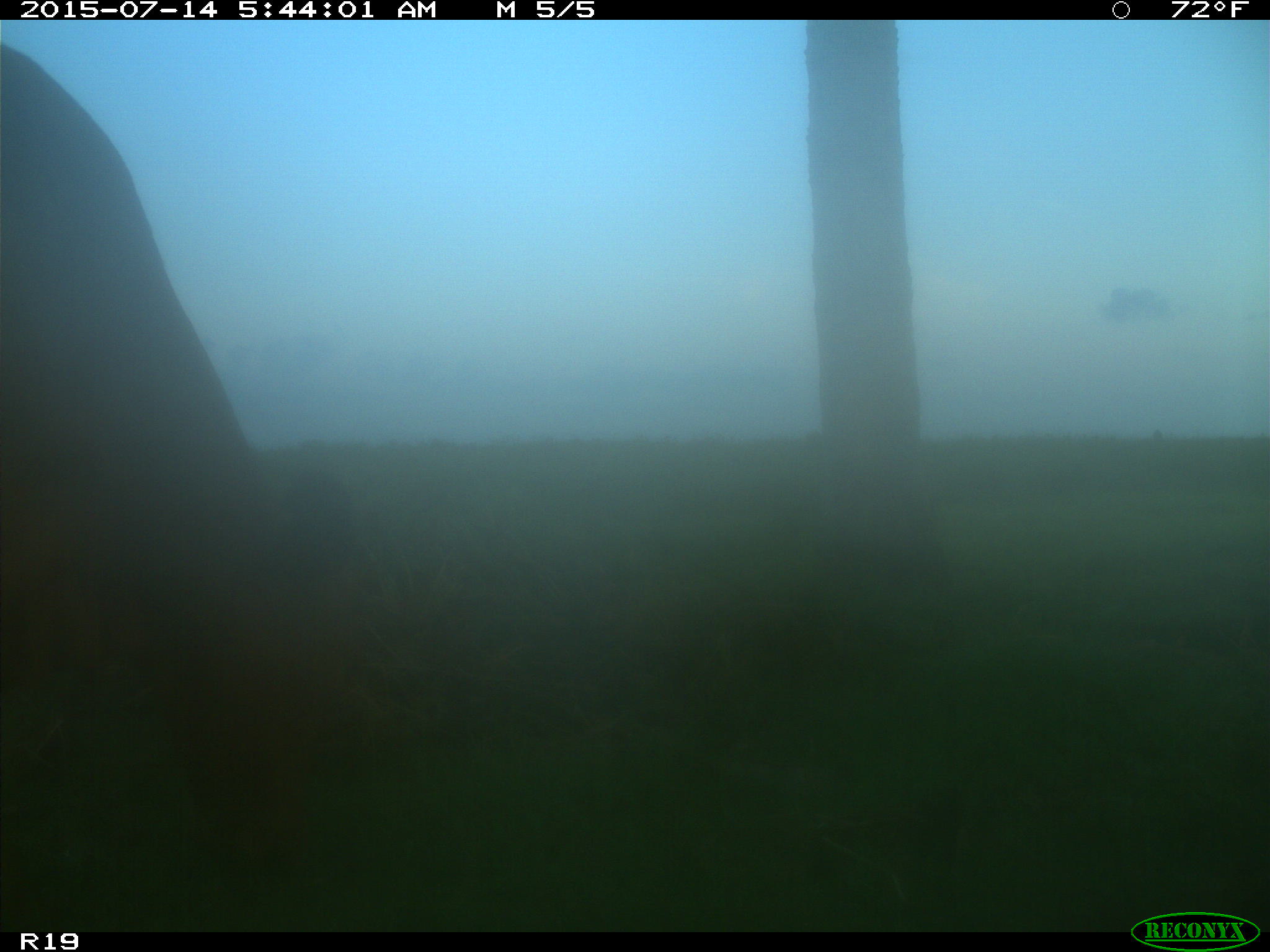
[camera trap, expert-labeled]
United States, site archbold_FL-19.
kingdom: Animalia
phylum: Chordata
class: Mammalia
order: Artiodactyla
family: Bovidae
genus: Bos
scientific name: Bos taurus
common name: domestic cow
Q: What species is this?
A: Bos taurus (domestic cow).